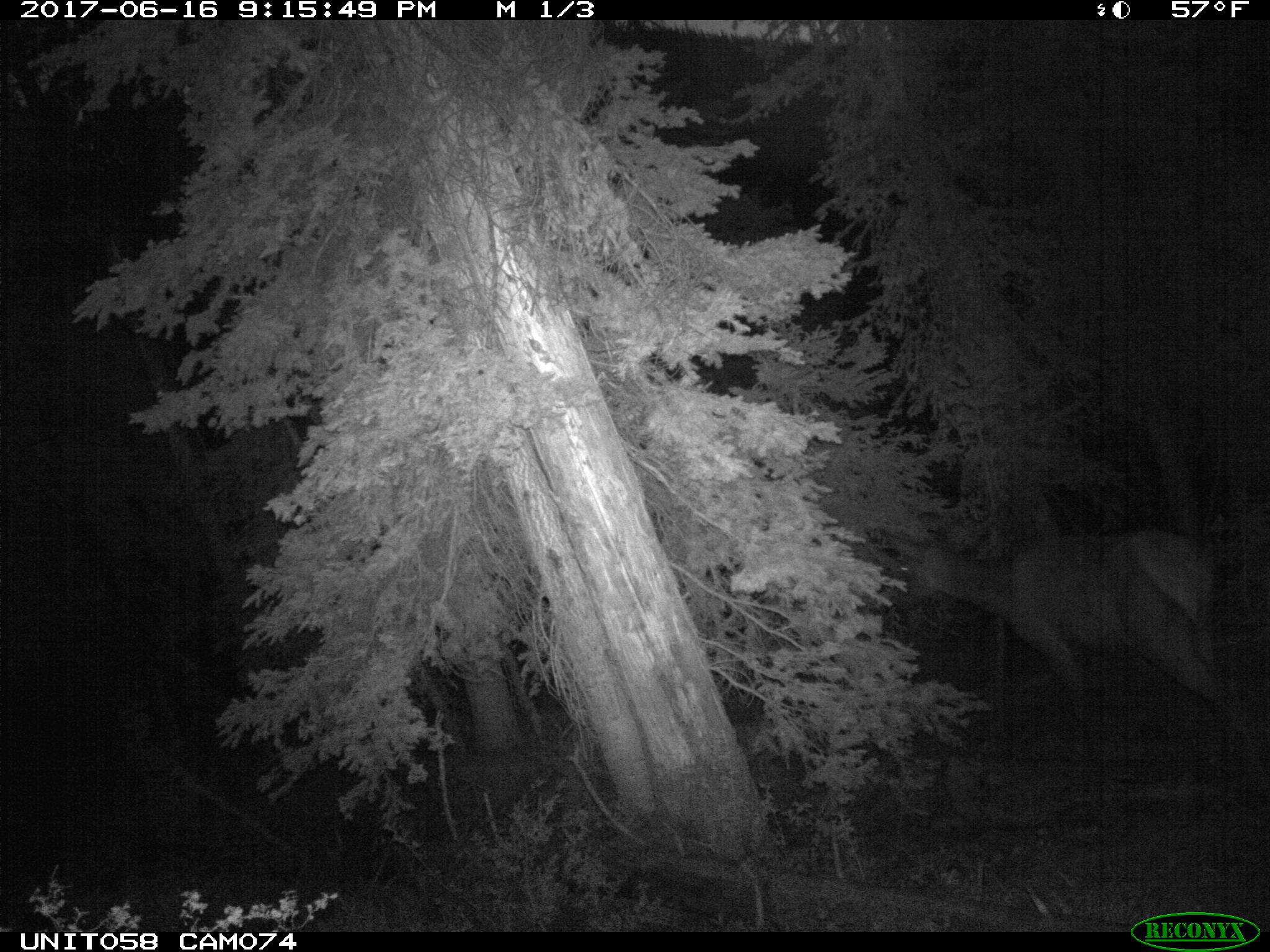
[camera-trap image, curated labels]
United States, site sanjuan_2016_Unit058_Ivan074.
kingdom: Animalia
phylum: Chordata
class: Mammalia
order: Artiodactyla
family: Cervidae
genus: Cervus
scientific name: Cervus elaphus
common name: red deer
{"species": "Cervus elaphus (red deer)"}